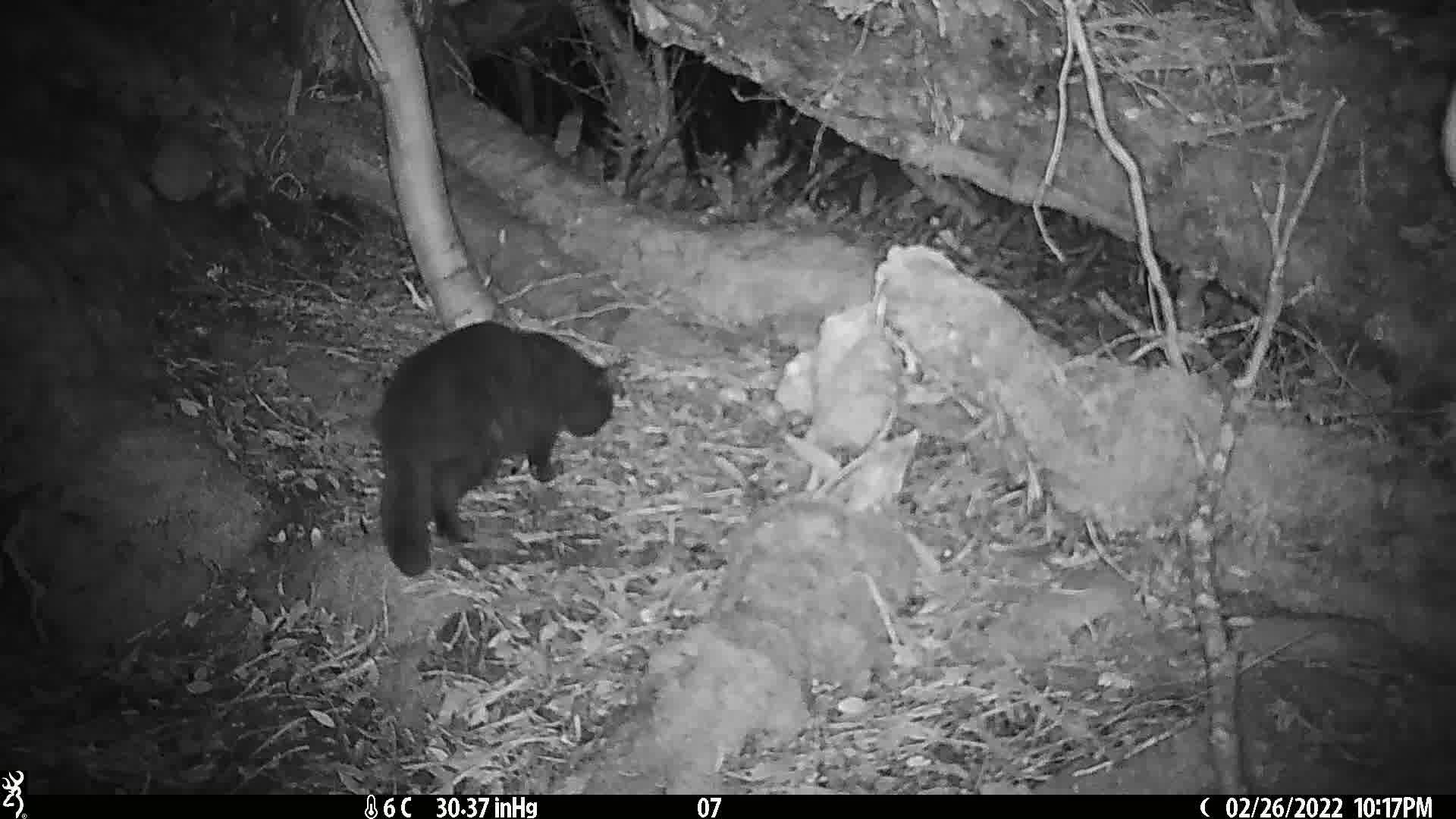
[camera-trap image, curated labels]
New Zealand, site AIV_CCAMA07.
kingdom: Animalia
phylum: Chordata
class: Mammalia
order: Carnivora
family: Felidae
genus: Felis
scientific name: Felis catus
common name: domestic cat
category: cat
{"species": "cat (domestic cat) (Felis catus)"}